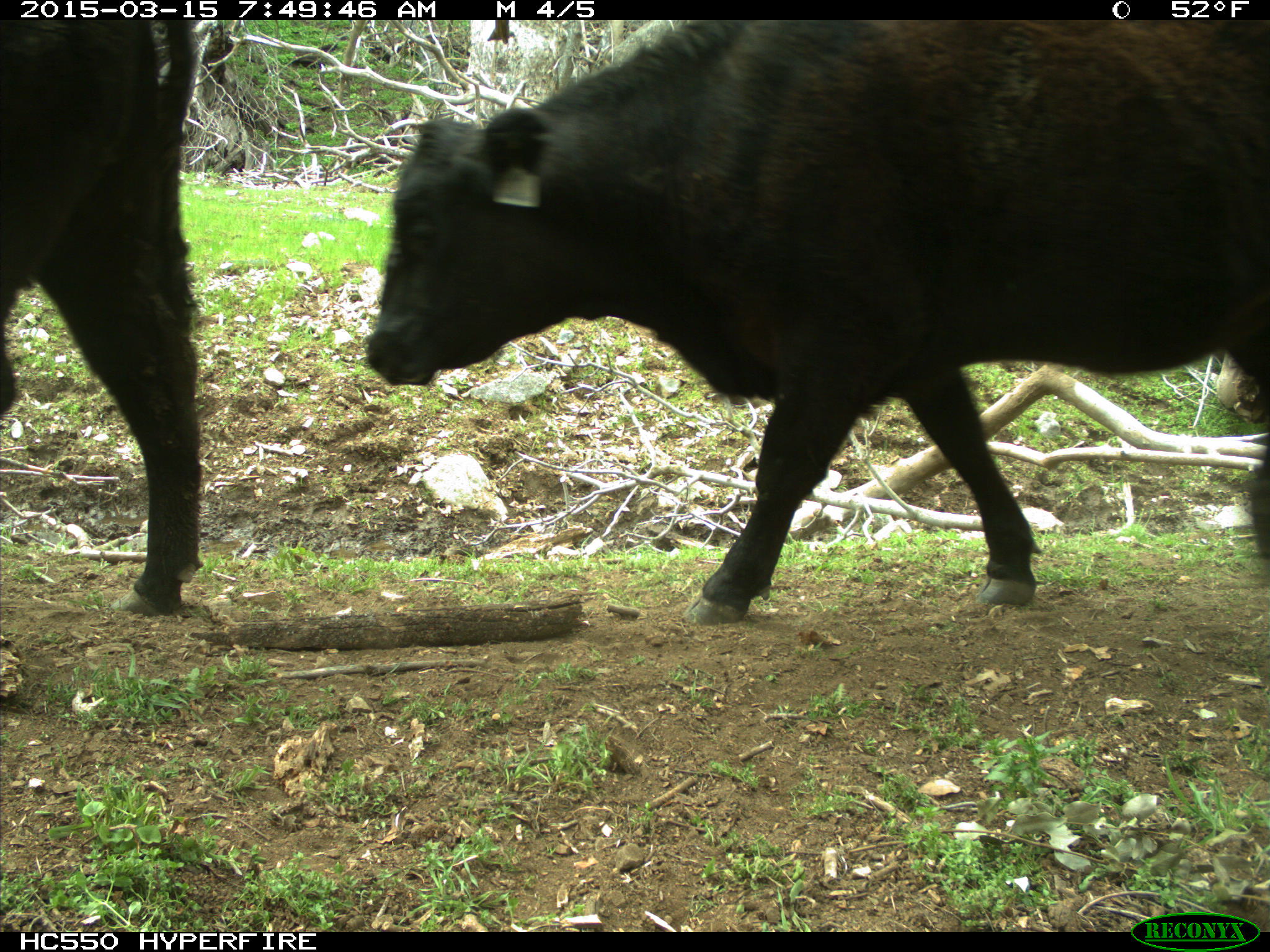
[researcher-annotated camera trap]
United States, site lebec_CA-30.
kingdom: Animalia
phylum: Chordata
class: Mammalia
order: Artiodactyla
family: Bovidae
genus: Bos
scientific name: Bos taurus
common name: domestic cow